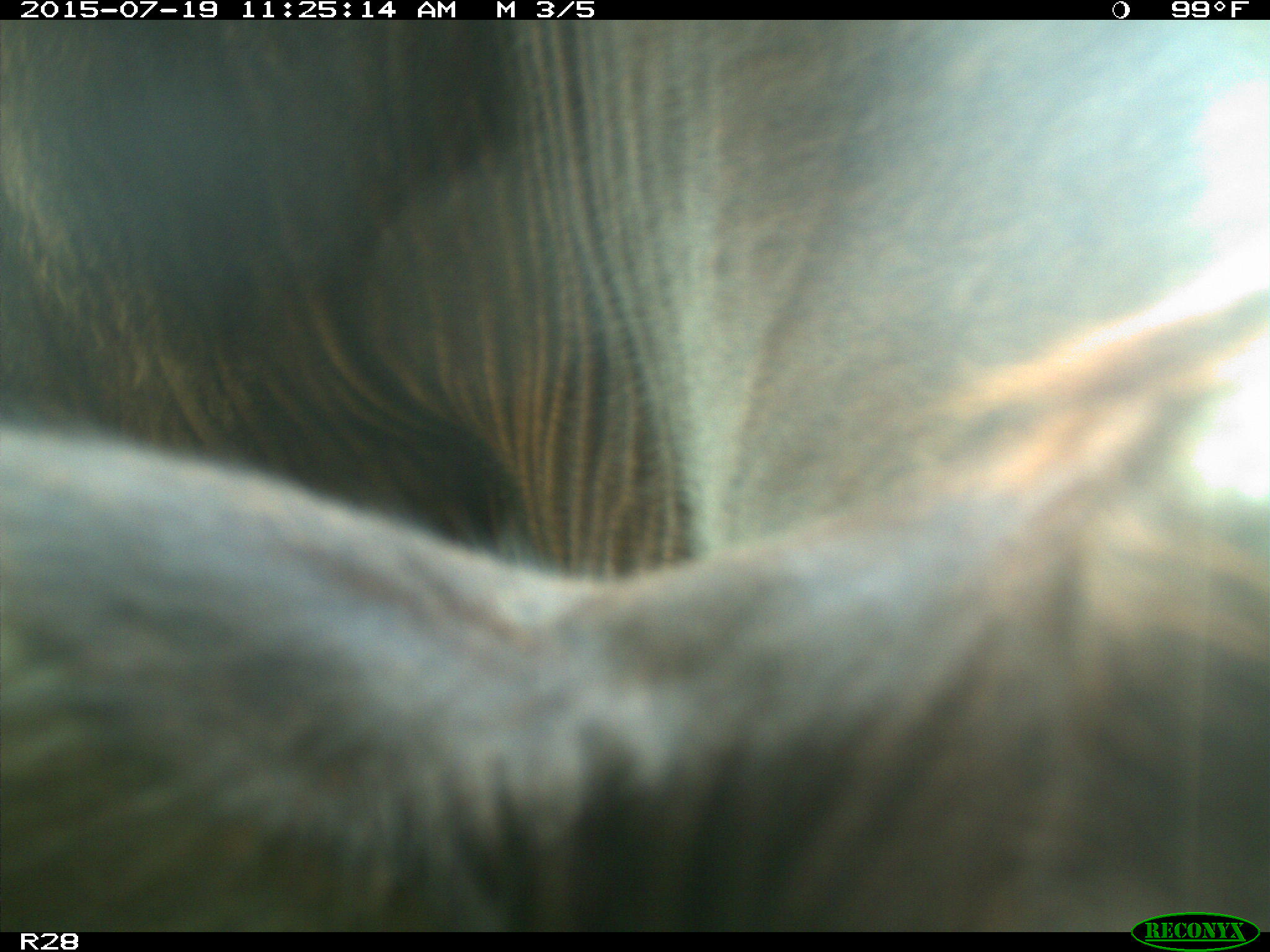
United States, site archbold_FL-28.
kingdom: Animalia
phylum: Chordata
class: Mammalia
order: Artiodactyla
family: Bovidae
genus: Bos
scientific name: Bos taurus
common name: domestic cow